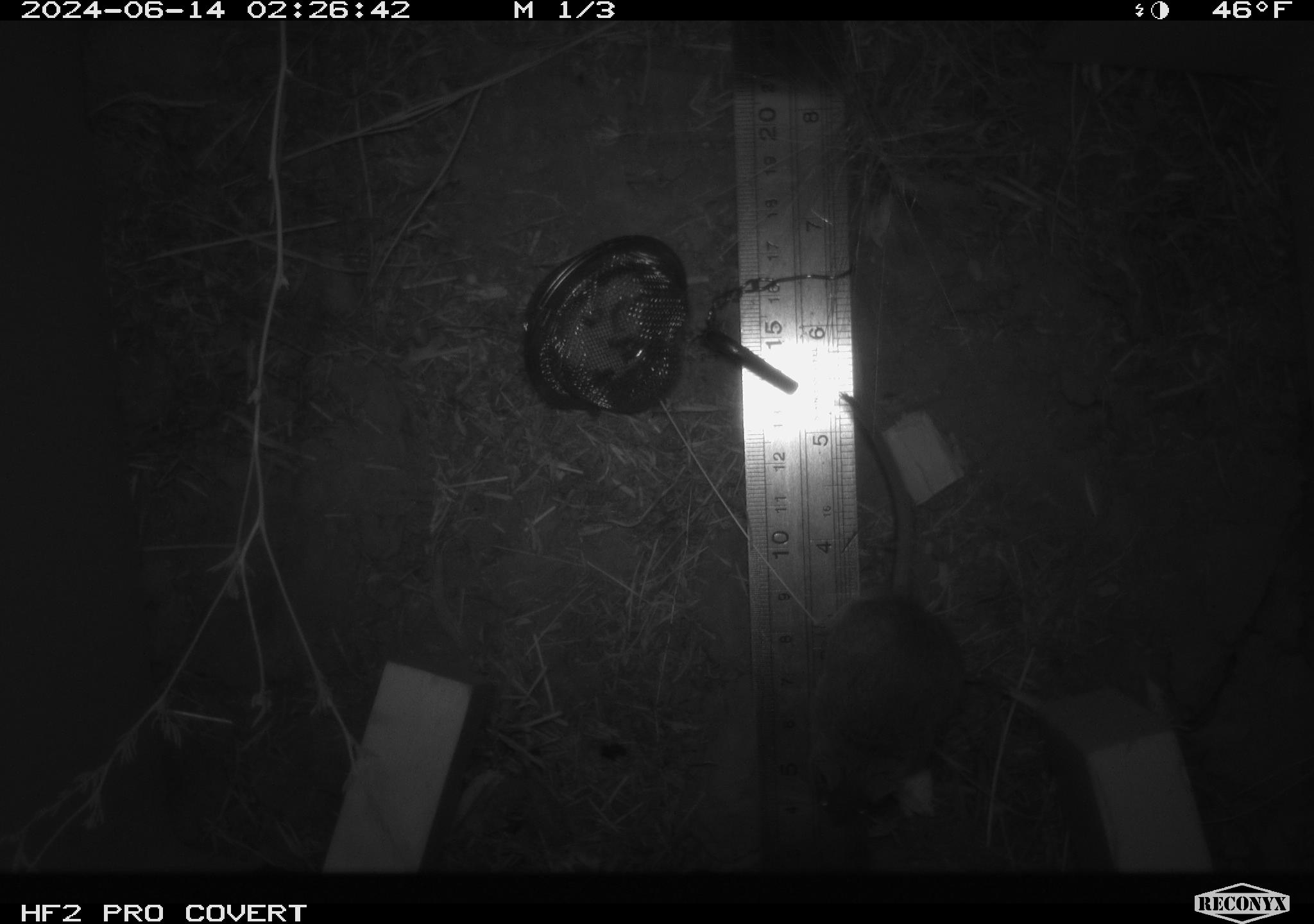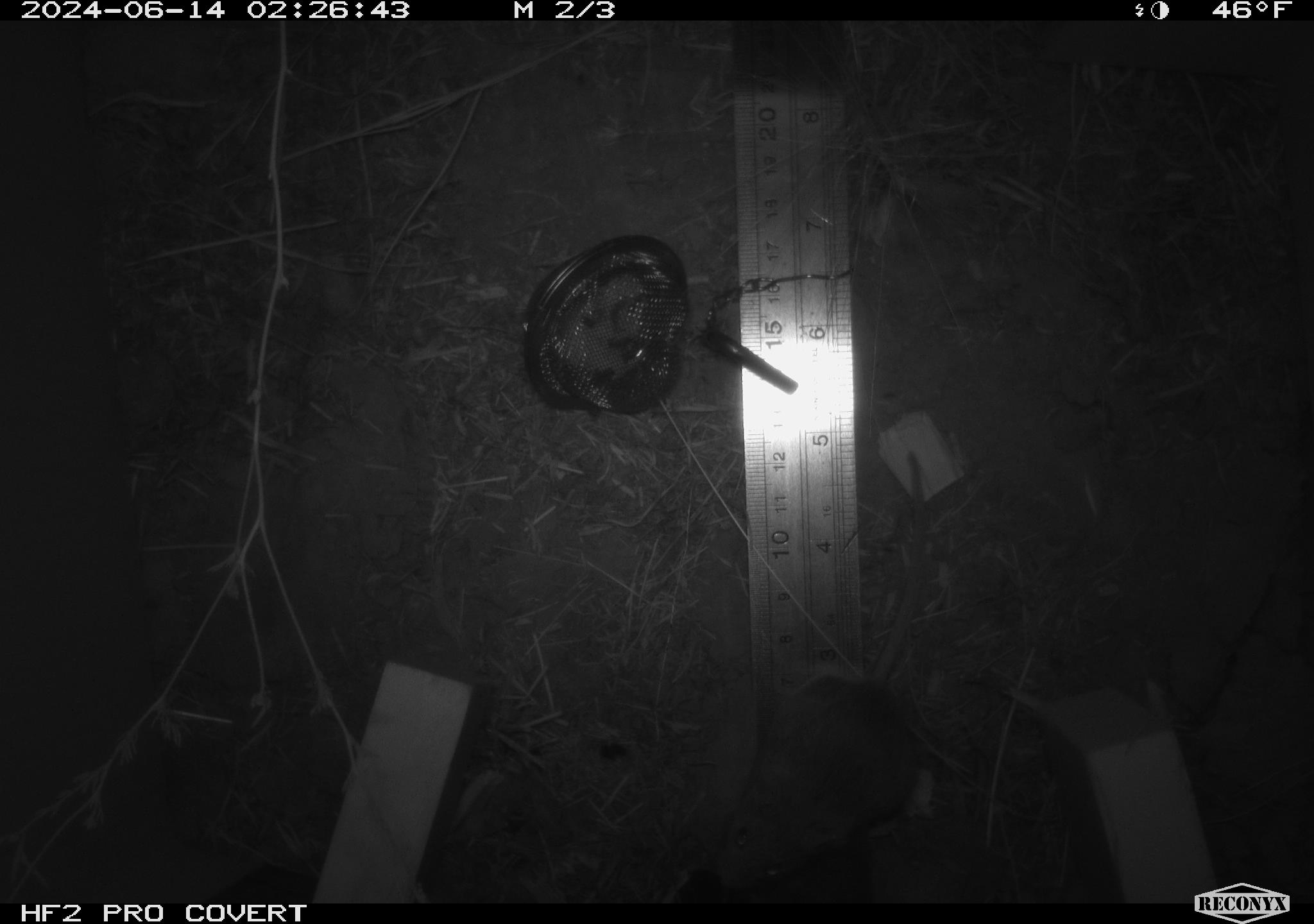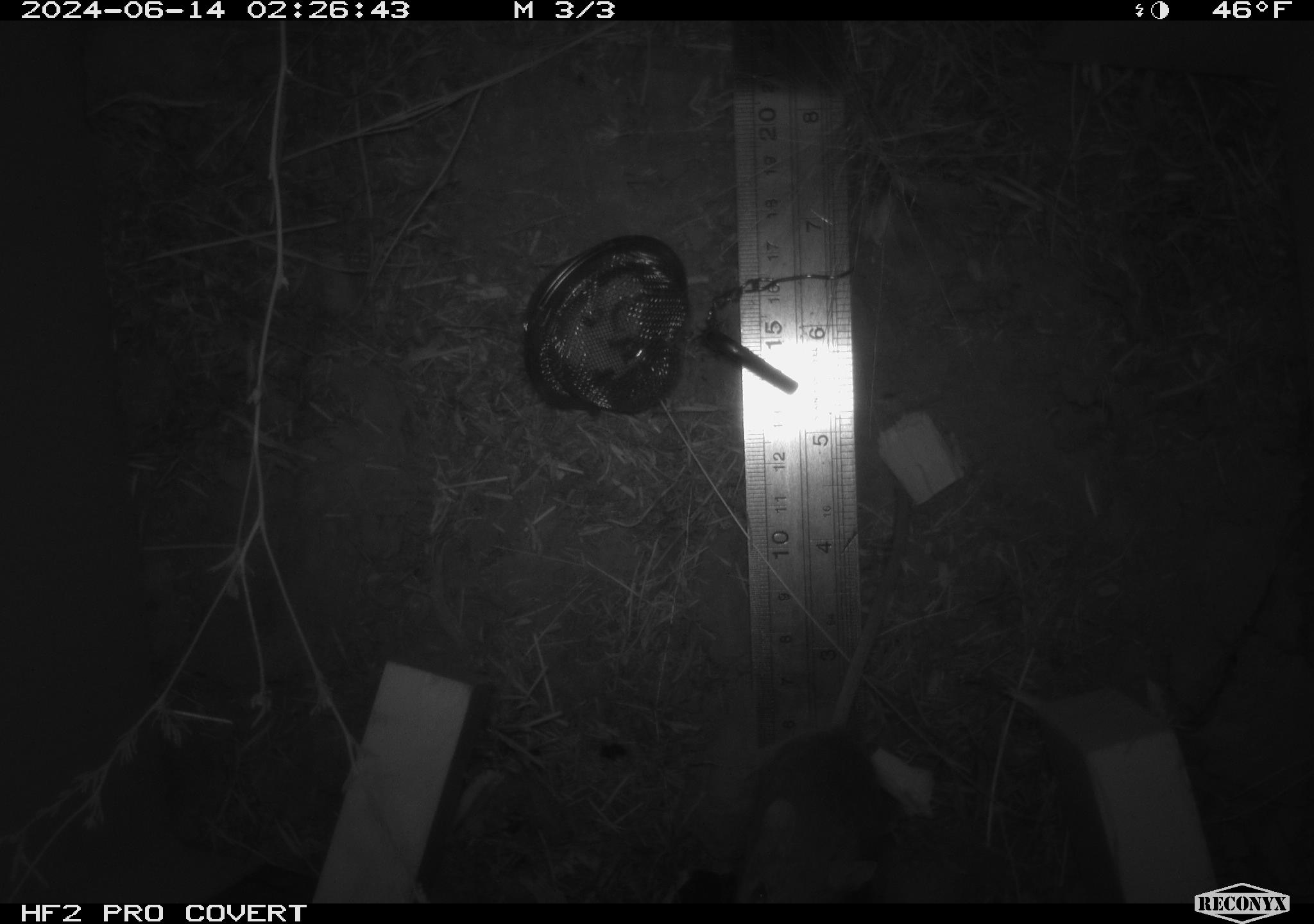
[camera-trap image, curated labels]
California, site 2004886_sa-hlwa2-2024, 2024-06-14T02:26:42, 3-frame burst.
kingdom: Animalia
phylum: Chordata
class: Mammalia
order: Rodentia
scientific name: Rodentia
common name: mouse species